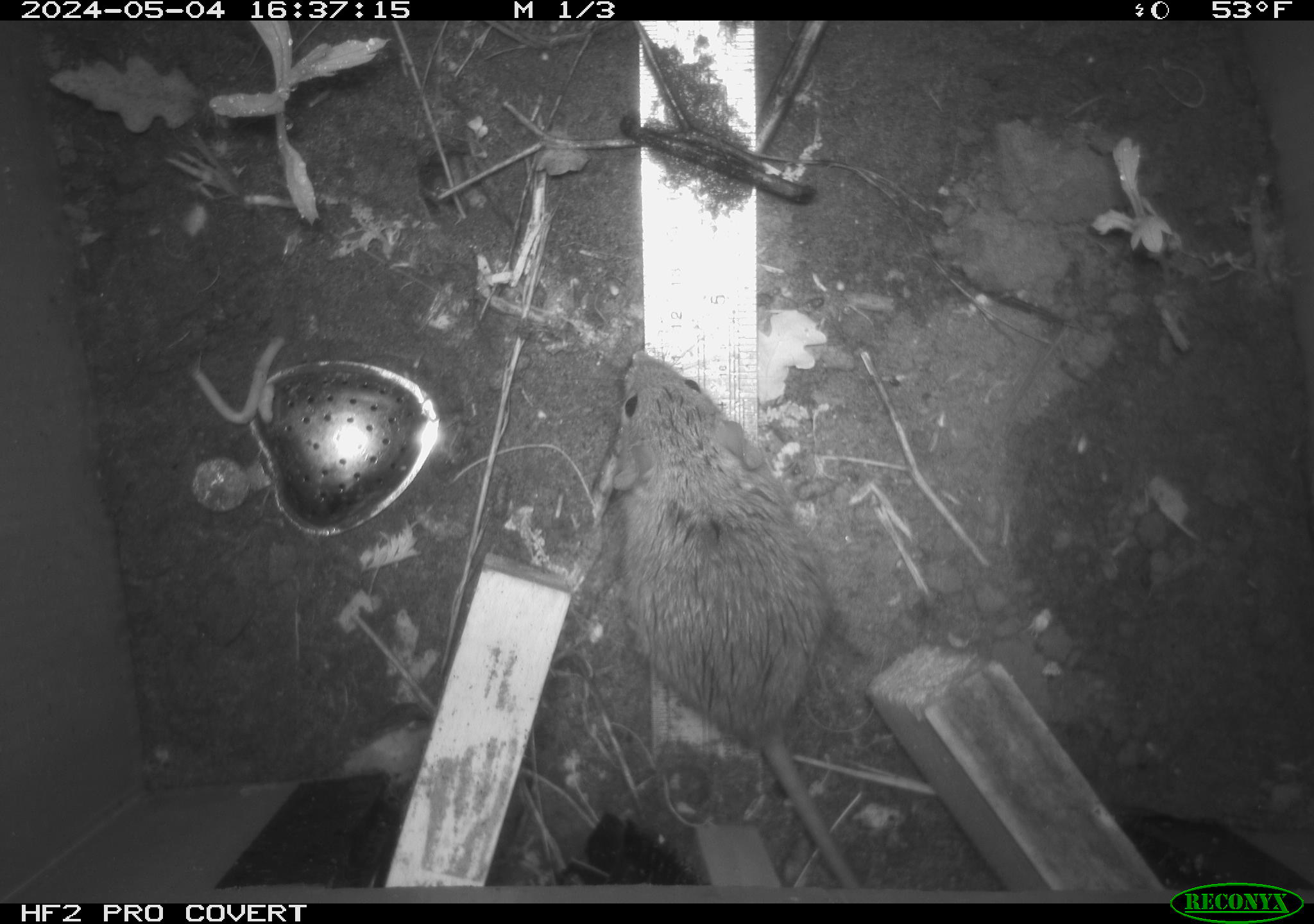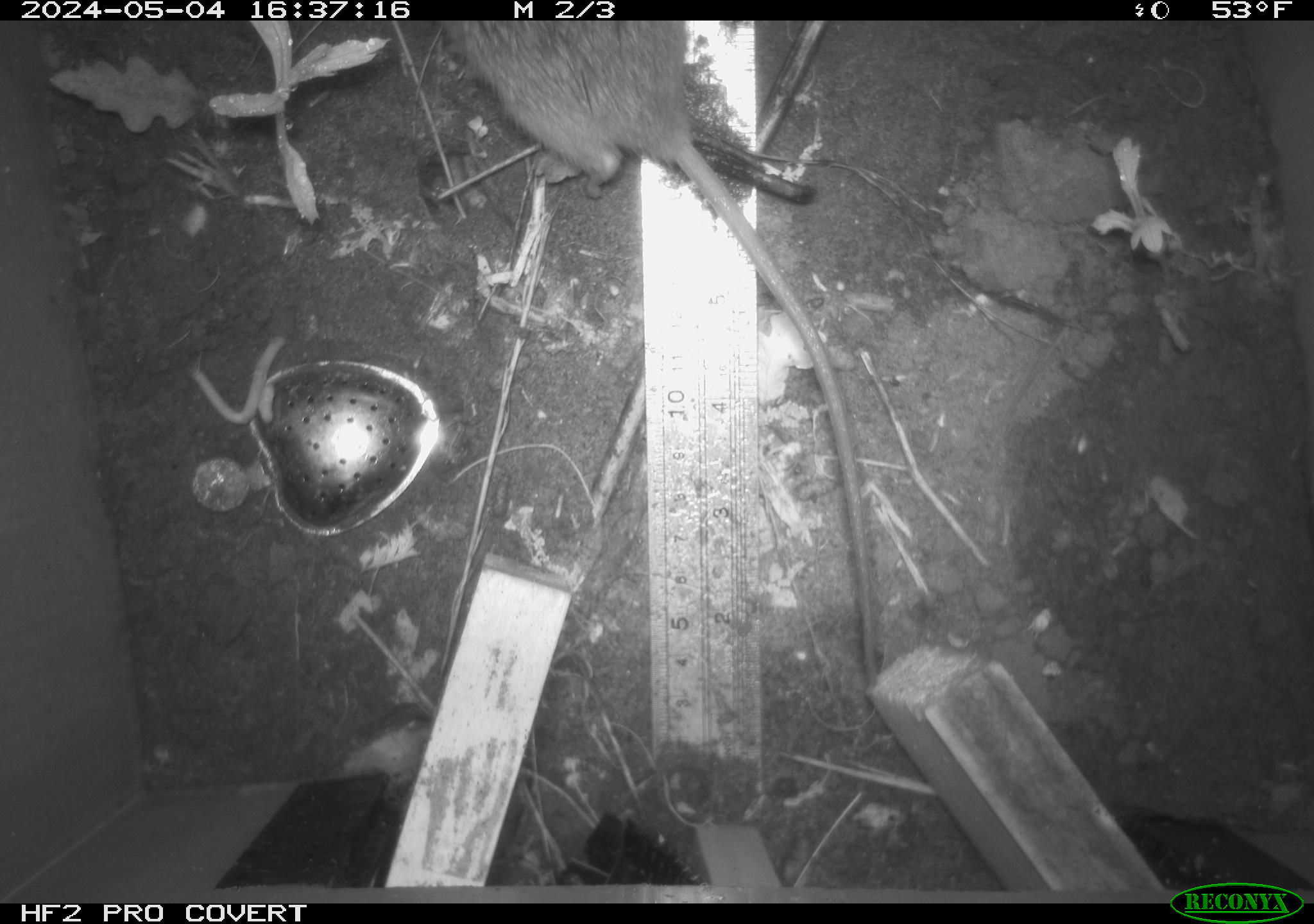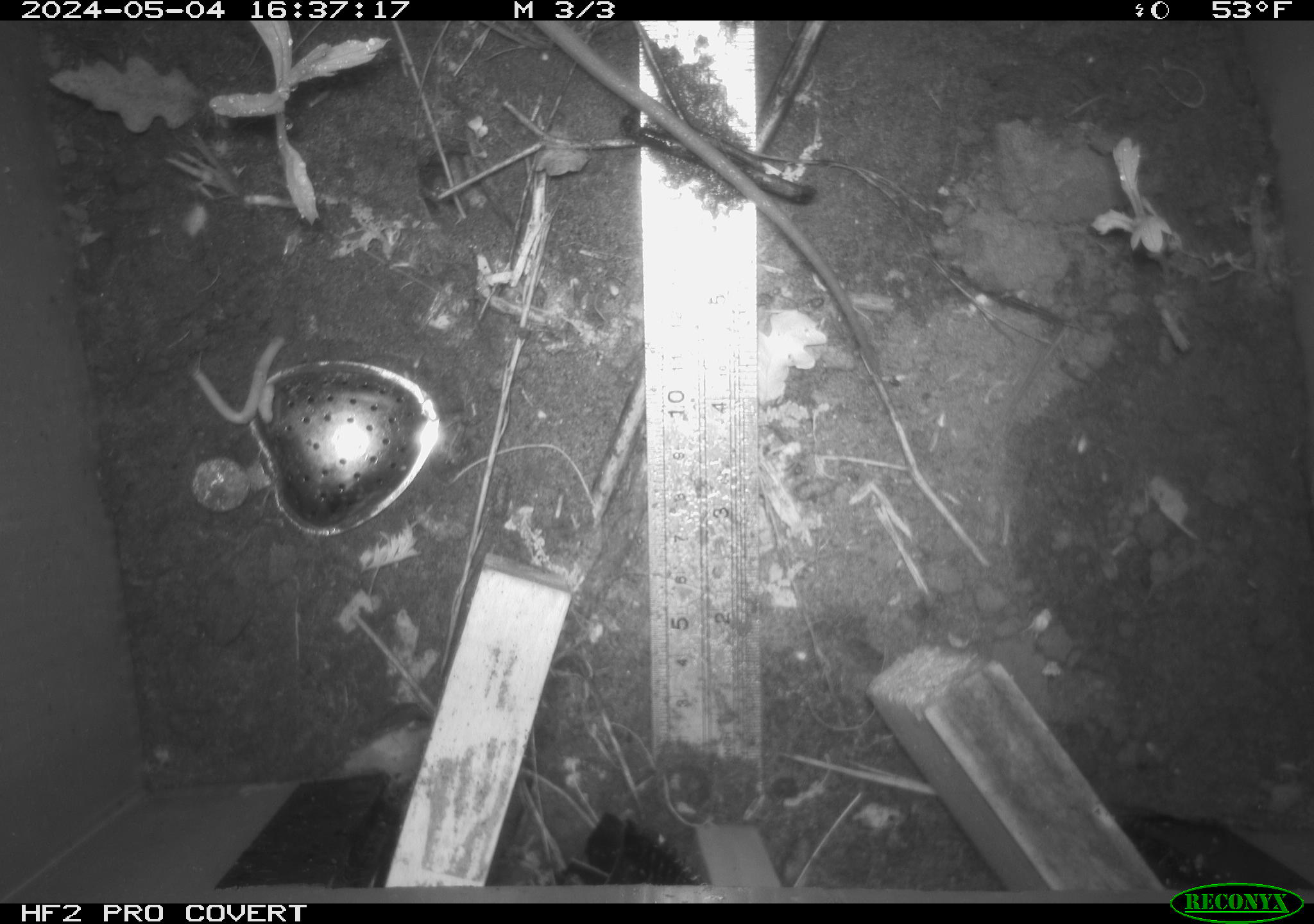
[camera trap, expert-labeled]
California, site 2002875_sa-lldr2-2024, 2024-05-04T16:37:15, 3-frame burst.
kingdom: Animalia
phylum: Chordata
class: Mammalia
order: Rodentia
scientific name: Rodentia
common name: rodent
Rodent (Rodentia).